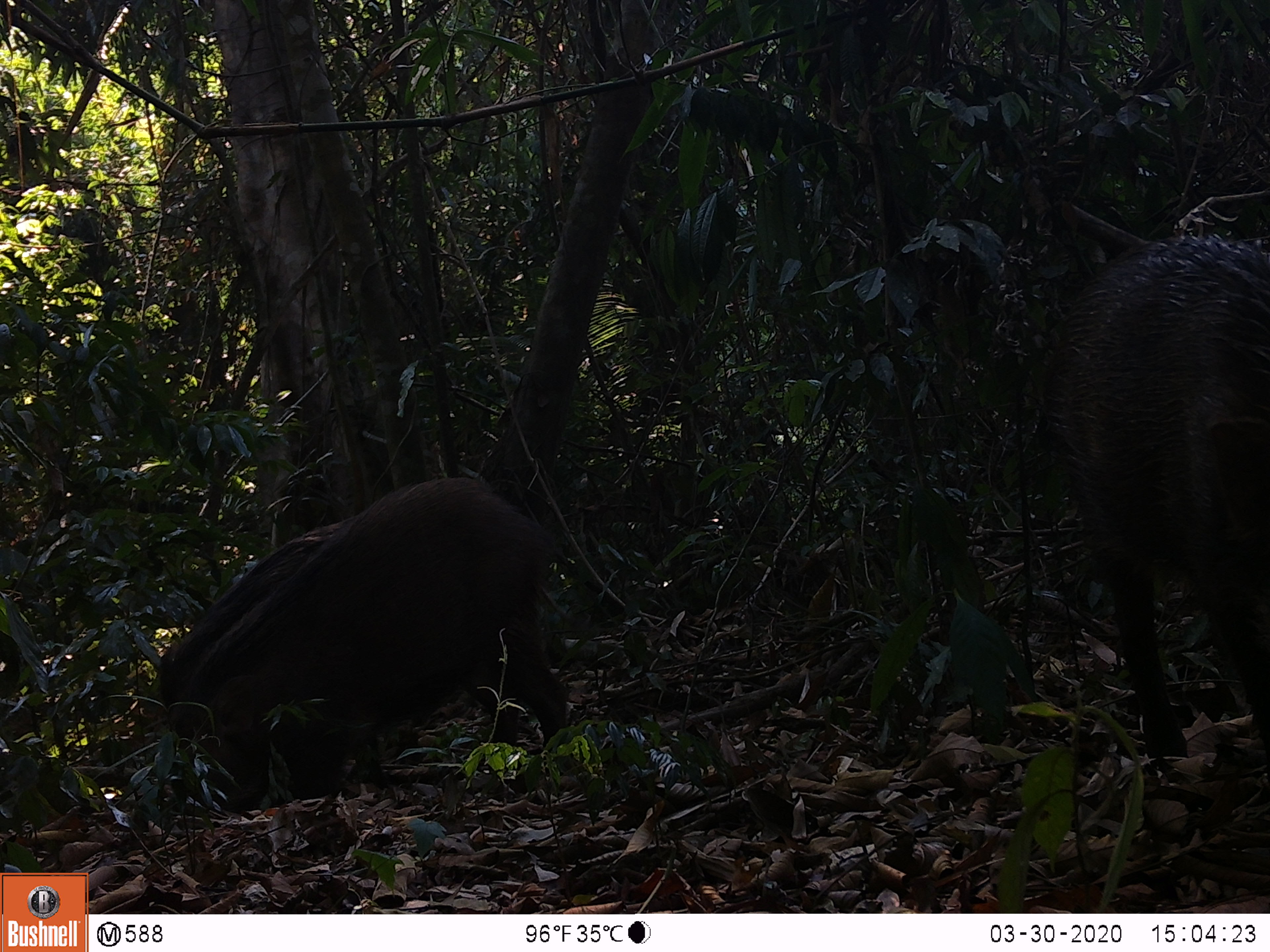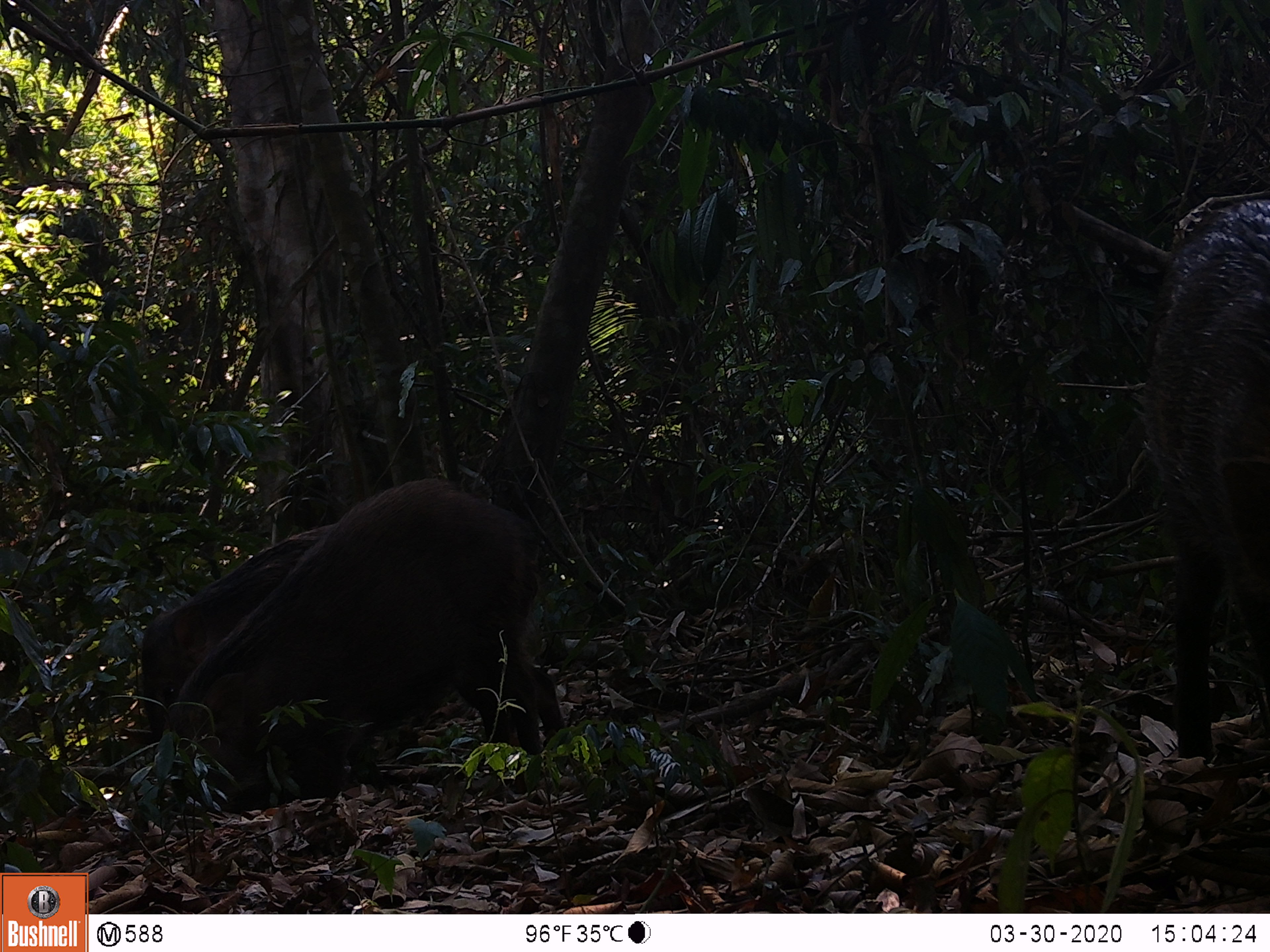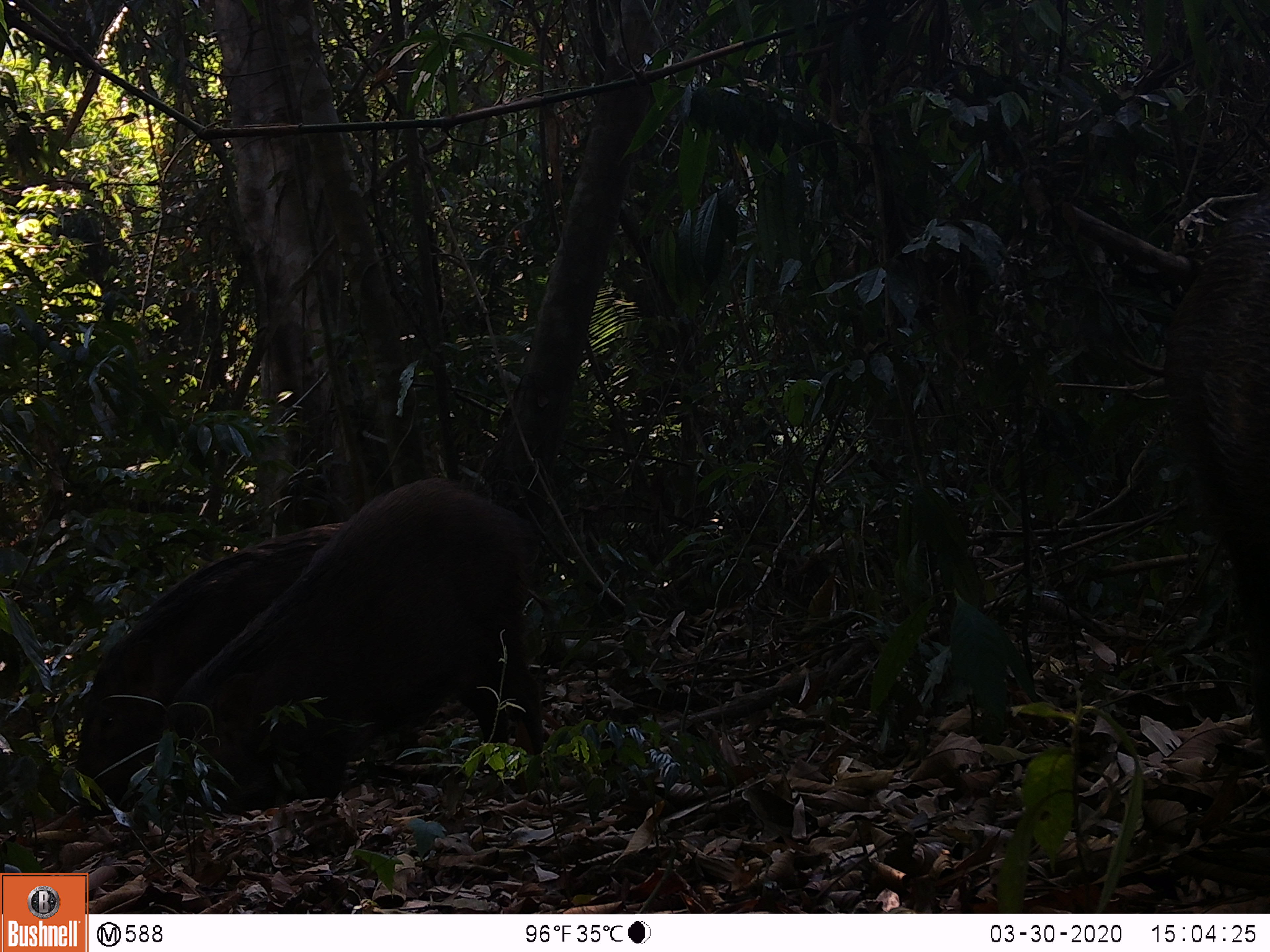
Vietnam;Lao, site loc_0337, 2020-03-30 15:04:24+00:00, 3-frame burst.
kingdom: Animalia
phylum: Chordata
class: Mammalia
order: Artiodactyla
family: Suidae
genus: Sus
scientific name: Sus scrofa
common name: eurasian wild pig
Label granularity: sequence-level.